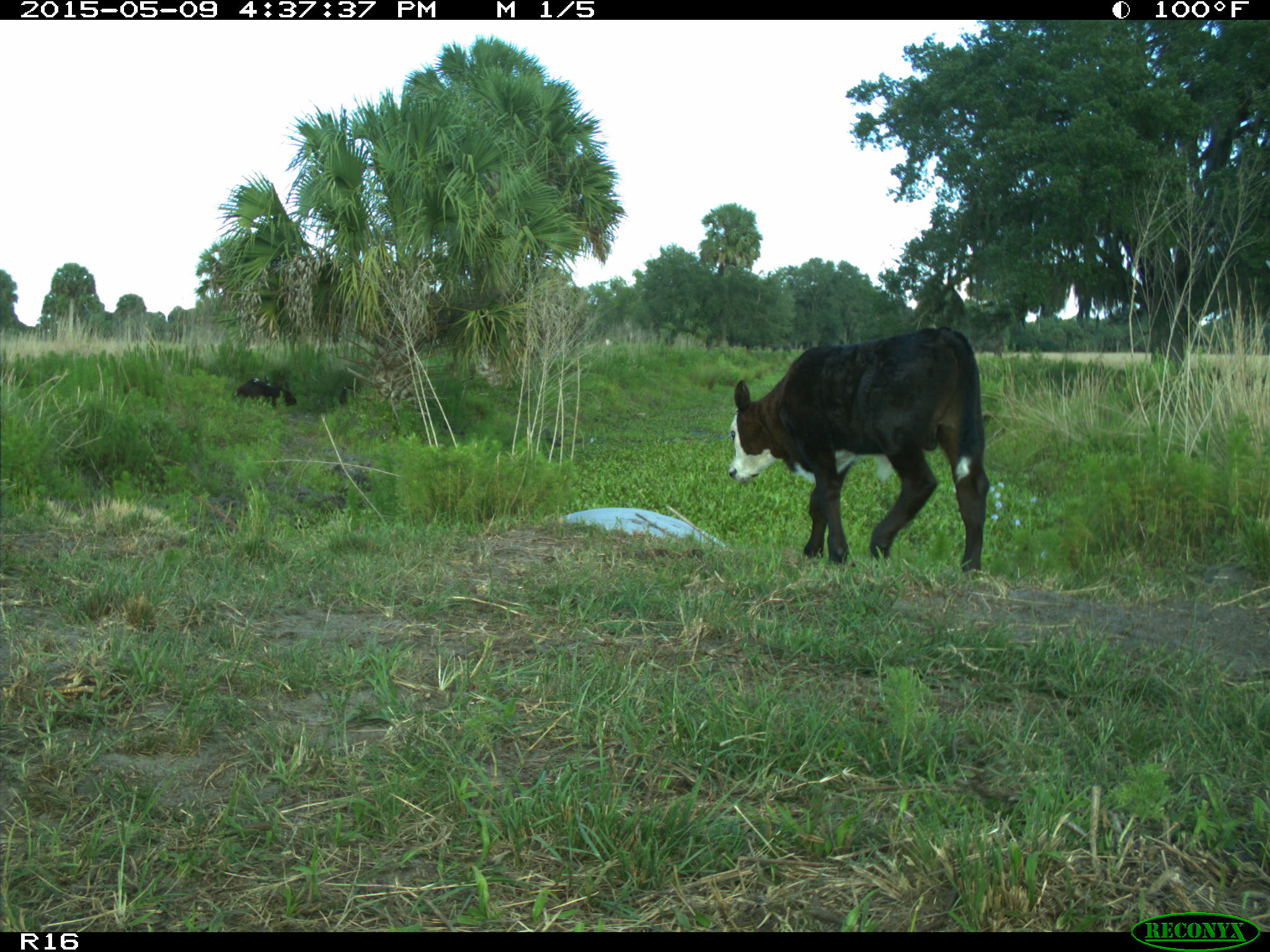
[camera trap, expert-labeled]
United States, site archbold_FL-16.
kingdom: Animalia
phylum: Chordata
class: Mammalia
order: Artiodactyla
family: Bovidae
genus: Bos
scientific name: Bos taurus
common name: domestic cow